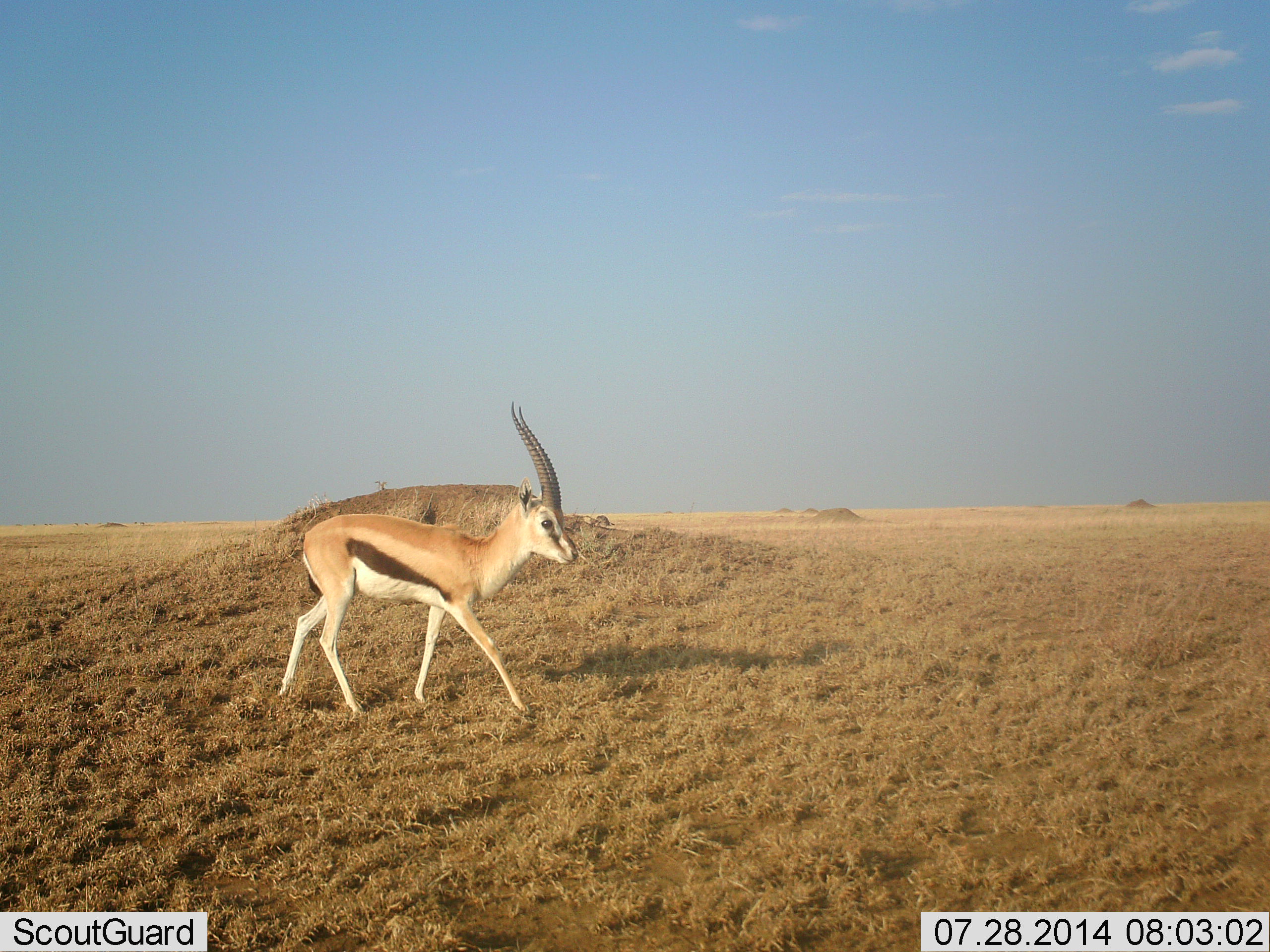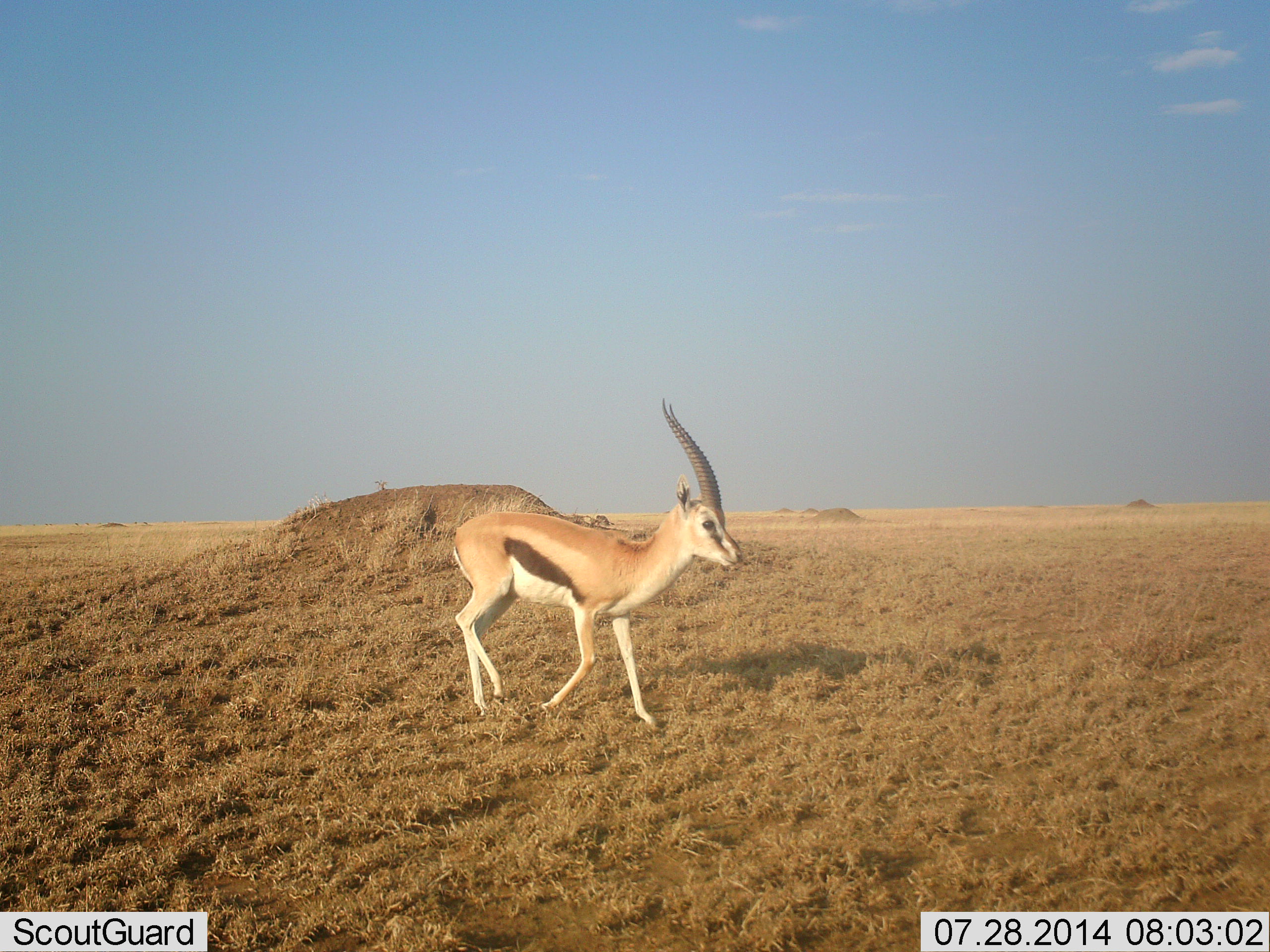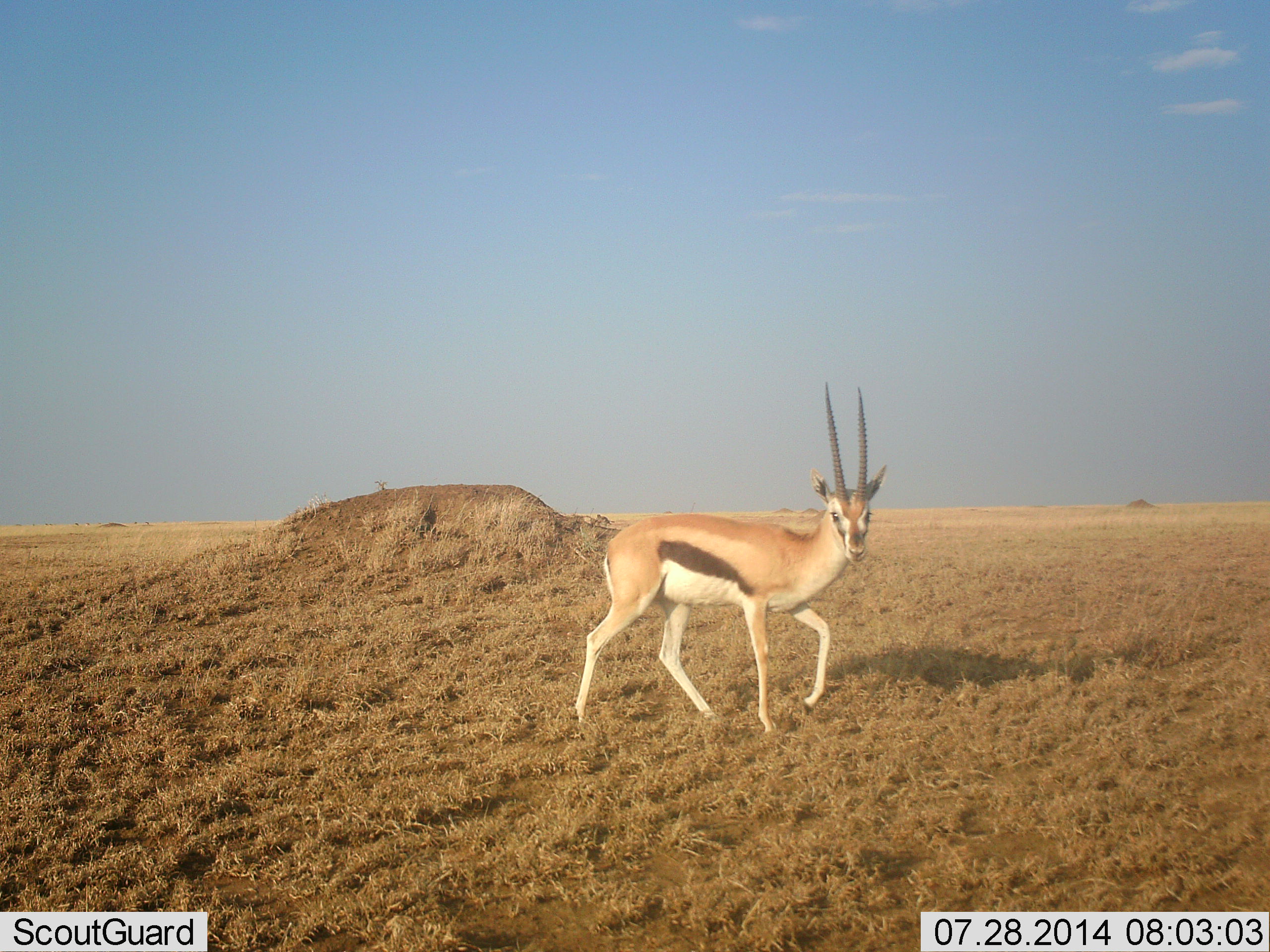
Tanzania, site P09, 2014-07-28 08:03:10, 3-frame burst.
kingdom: Animalia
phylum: Chordata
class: Mammalia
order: Artiodactyla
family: Bovidae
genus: Eudorcas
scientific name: Eudorcas thomsonii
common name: thomson's gazelle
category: gazellethomsons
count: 1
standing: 10%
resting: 0%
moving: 90%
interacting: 10%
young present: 0%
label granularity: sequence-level